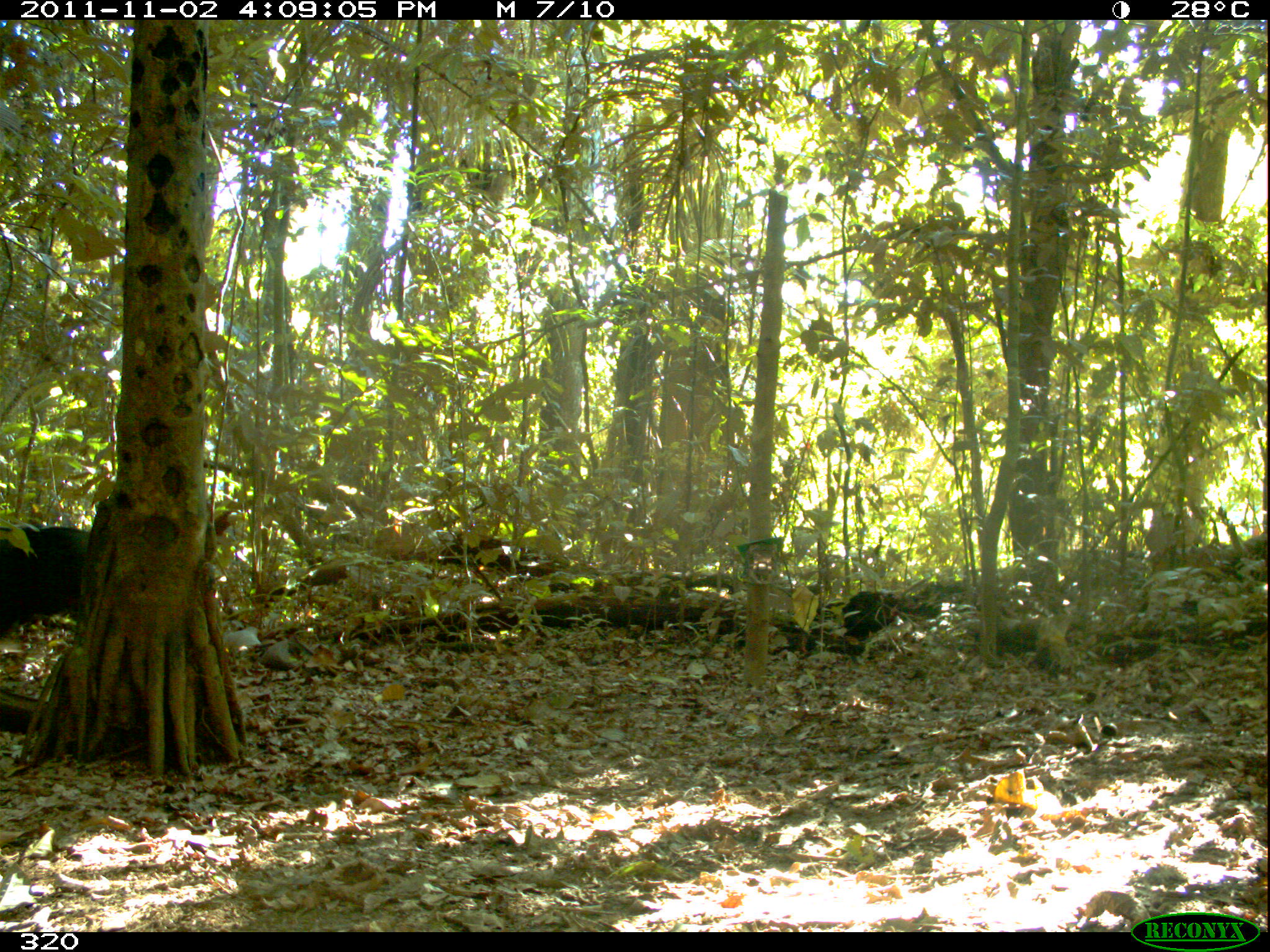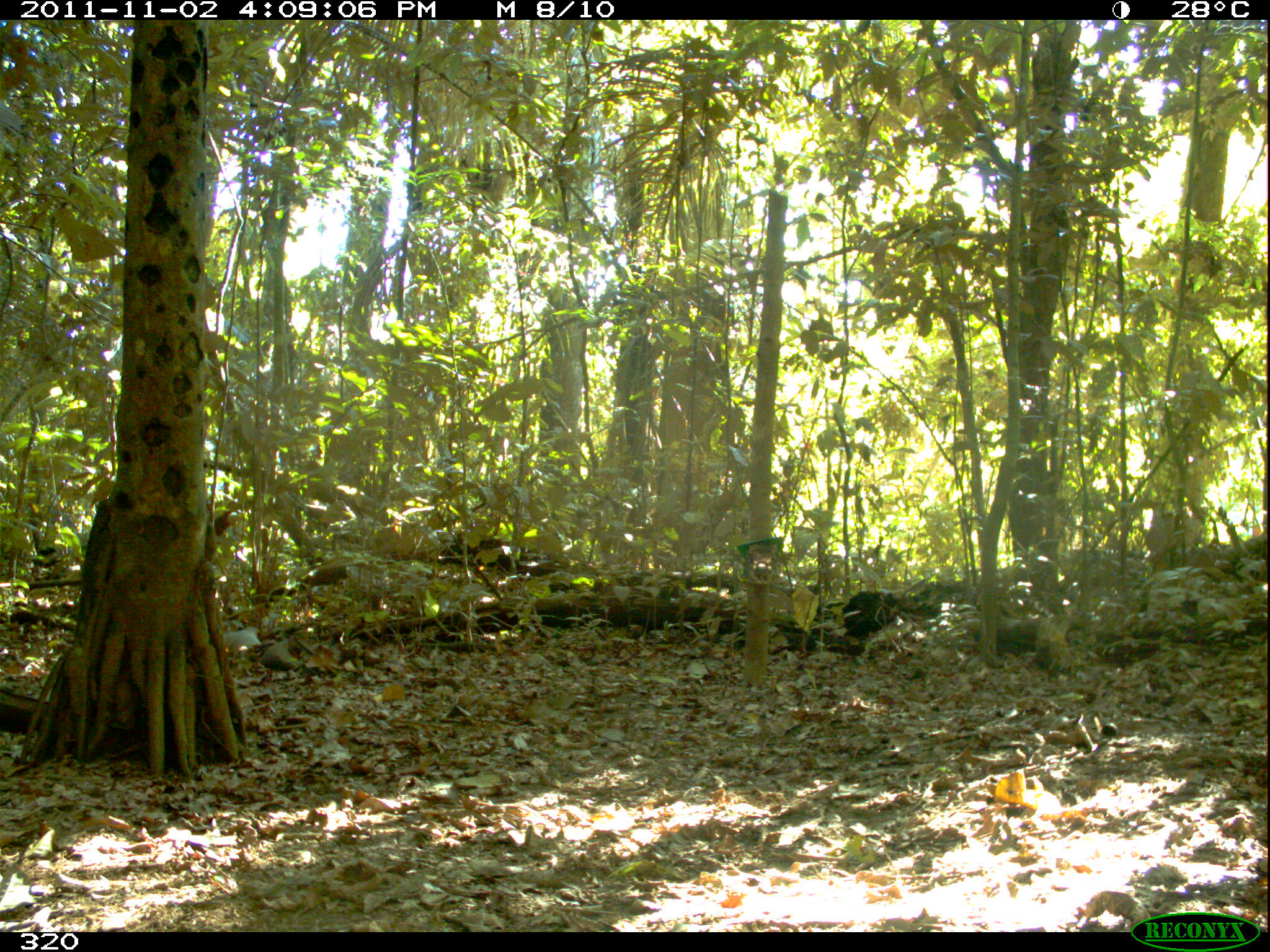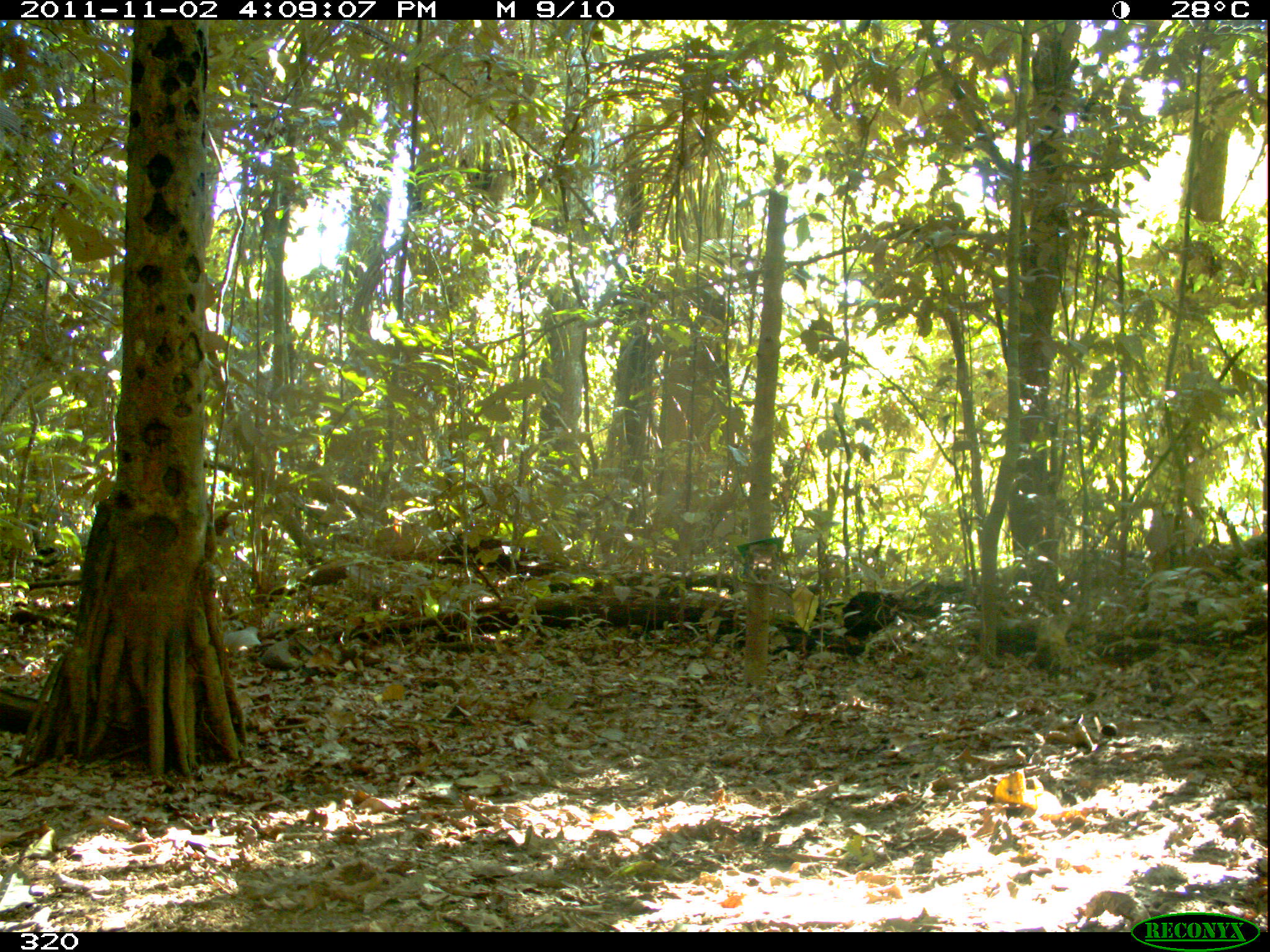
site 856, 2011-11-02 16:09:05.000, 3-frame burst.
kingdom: Animalia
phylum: Chordata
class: Mammalia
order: Artiodactyla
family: Tayassuidae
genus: Tayassu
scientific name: Tayassu pecari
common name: white-lipped peccary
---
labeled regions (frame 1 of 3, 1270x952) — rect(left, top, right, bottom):
tayassu pecari: rect(0, 522, 90, 640)